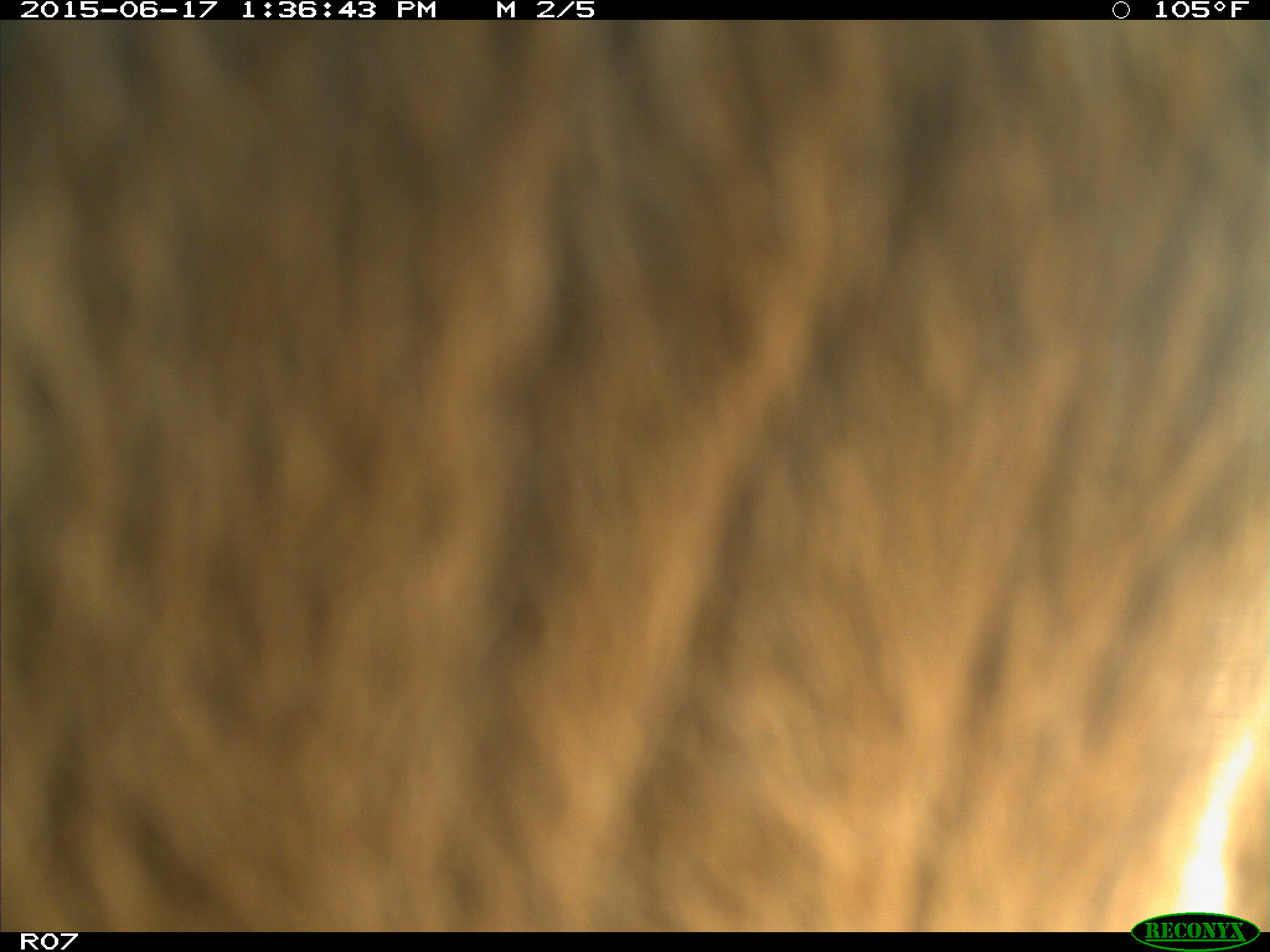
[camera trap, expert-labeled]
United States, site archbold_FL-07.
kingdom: Animalia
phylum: Chordata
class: Mammalia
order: Artiodactyla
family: Bovidae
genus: Bos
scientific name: Bos taurus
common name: domestic cow